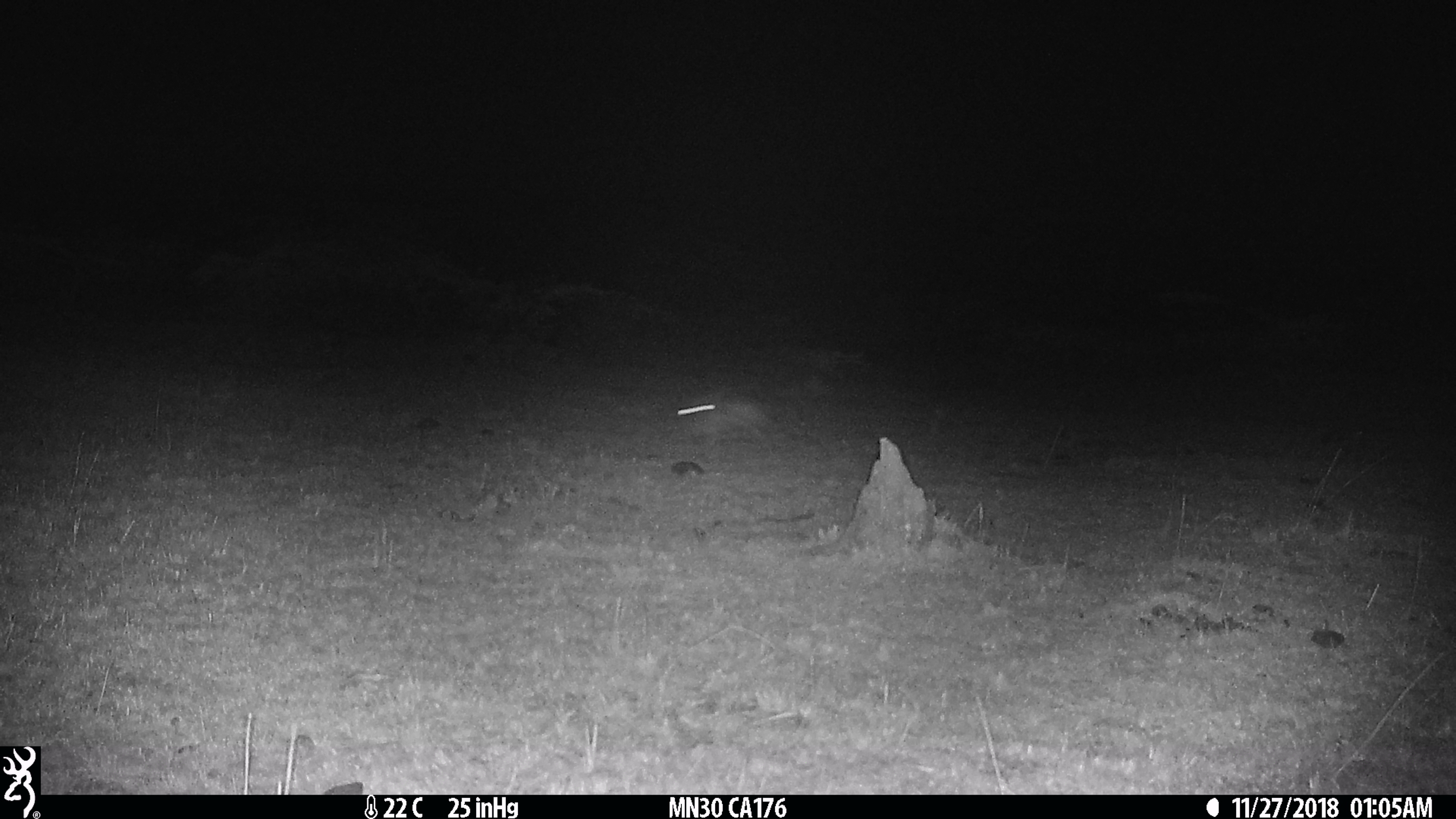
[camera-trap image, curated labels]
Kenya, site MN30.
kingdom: Animalia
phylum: Chordata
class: Mammalia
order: Lagomorpha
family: Leporidae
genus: Lepus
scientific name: Lepus capensis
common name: cape hare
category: hare